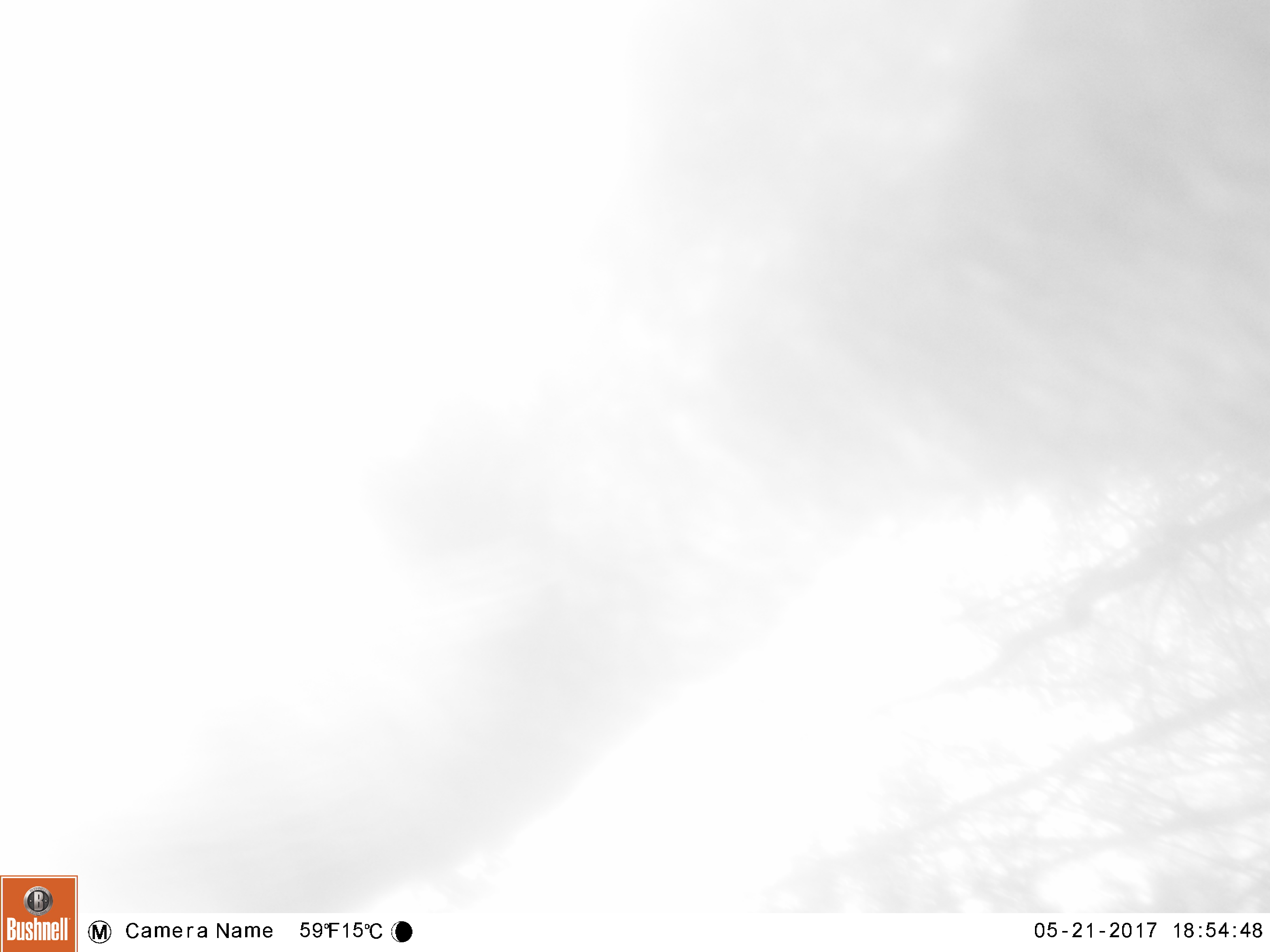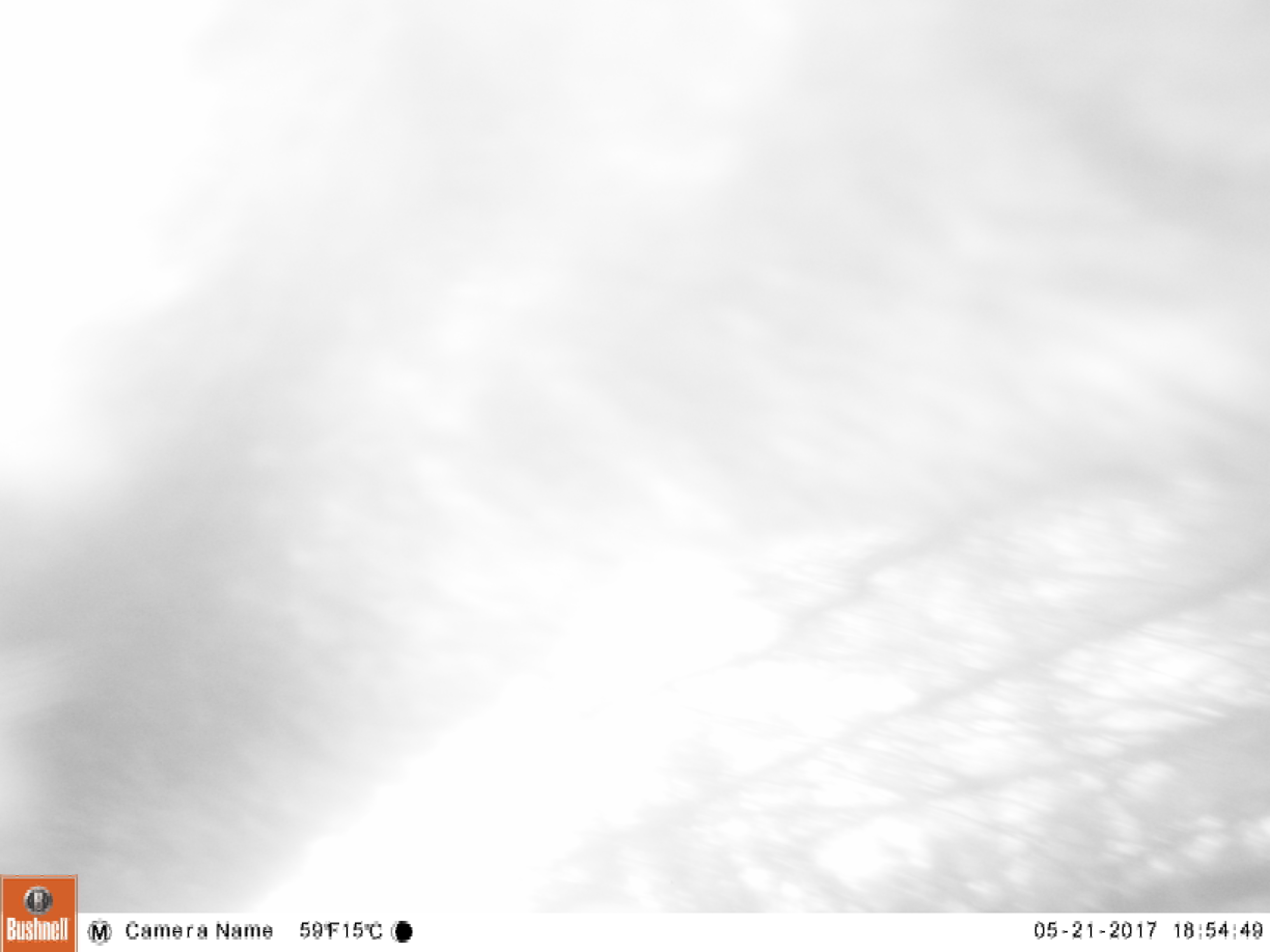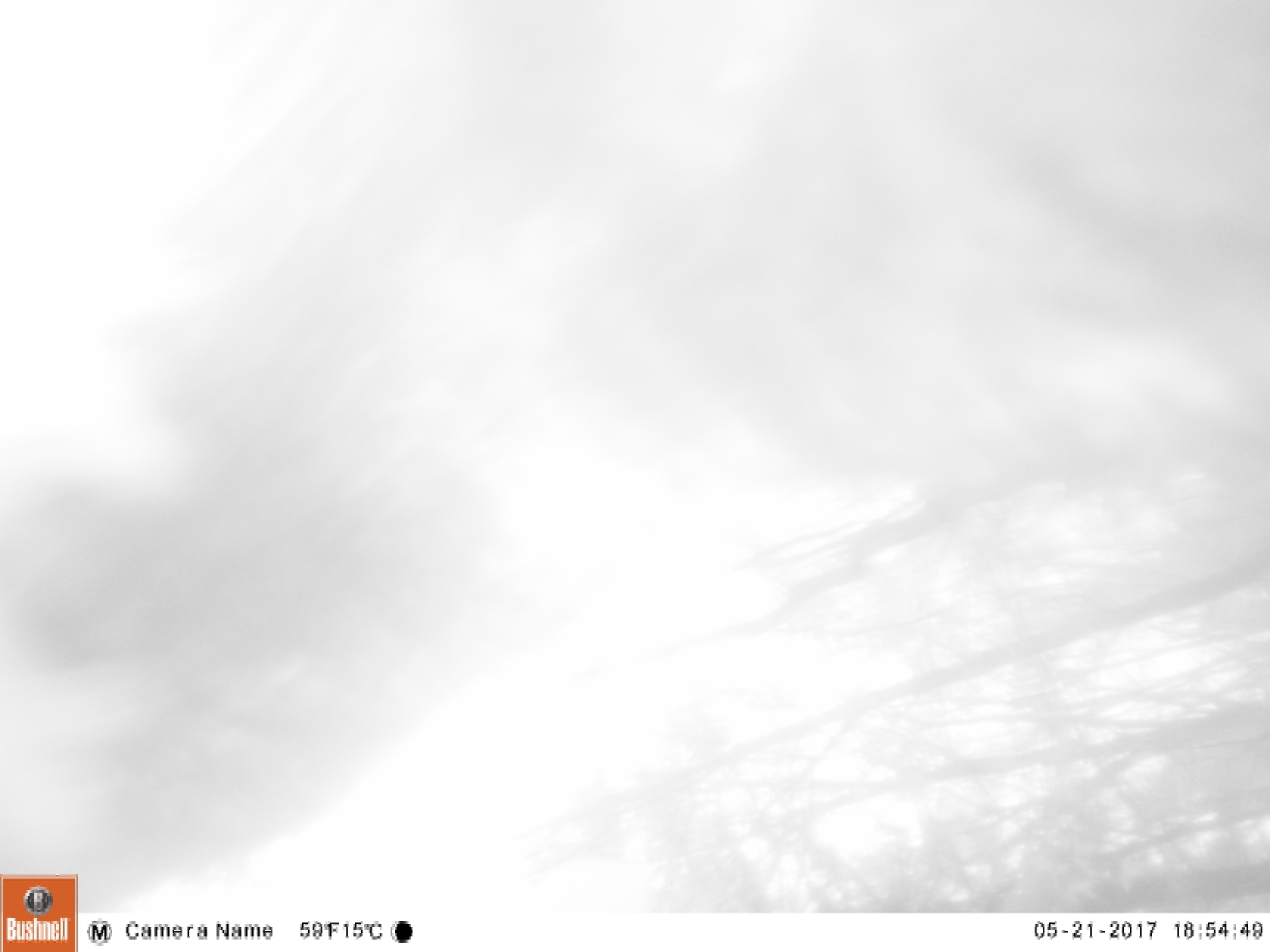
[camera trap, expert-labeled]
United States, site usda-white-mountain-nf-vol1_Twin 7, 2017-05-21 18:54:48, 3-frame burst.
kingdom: Animalia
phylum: Chordata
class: Mammalia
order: Carnivora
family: Ursidae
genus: Ursus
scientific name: Ursus americanus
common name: black bear